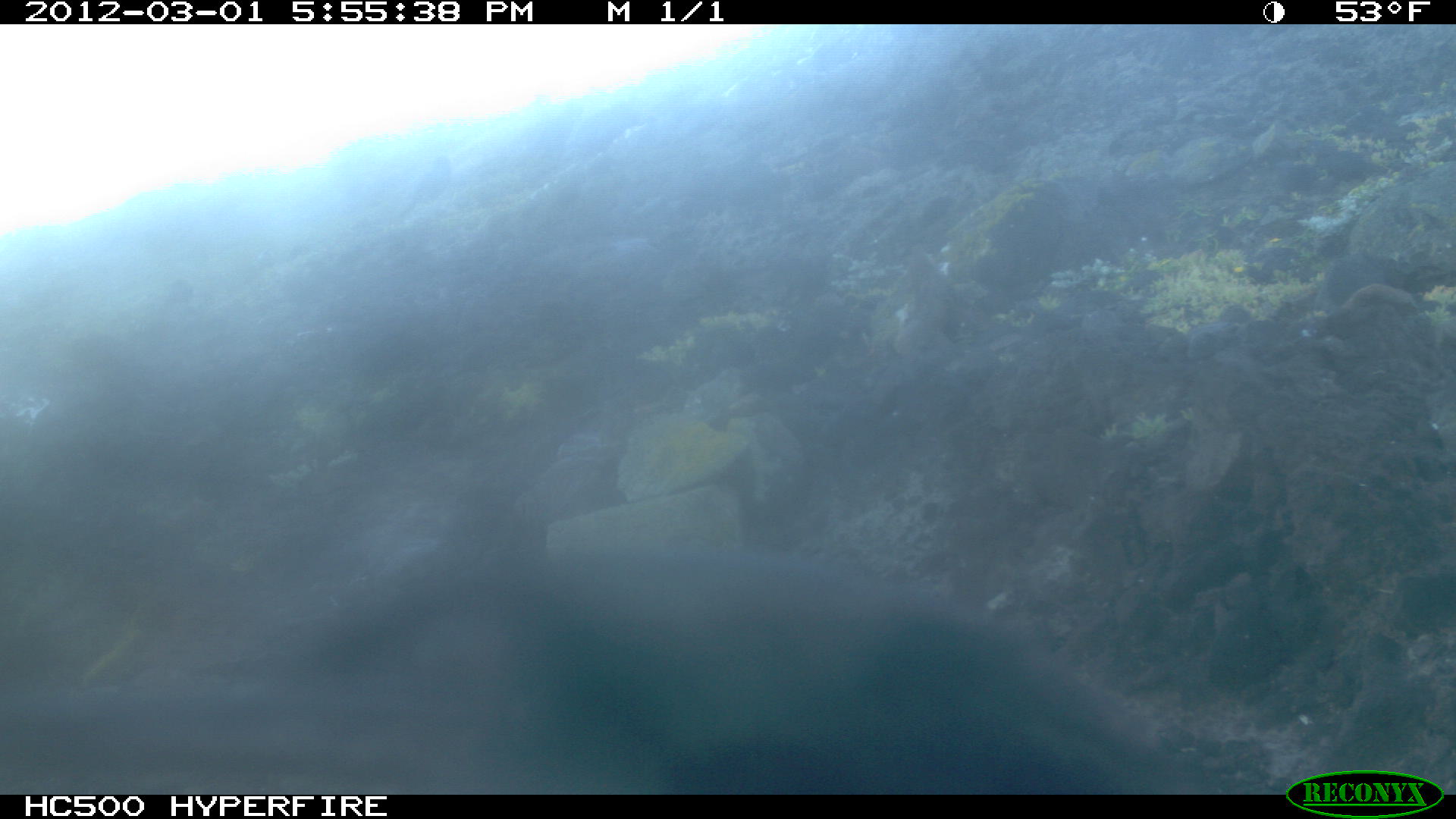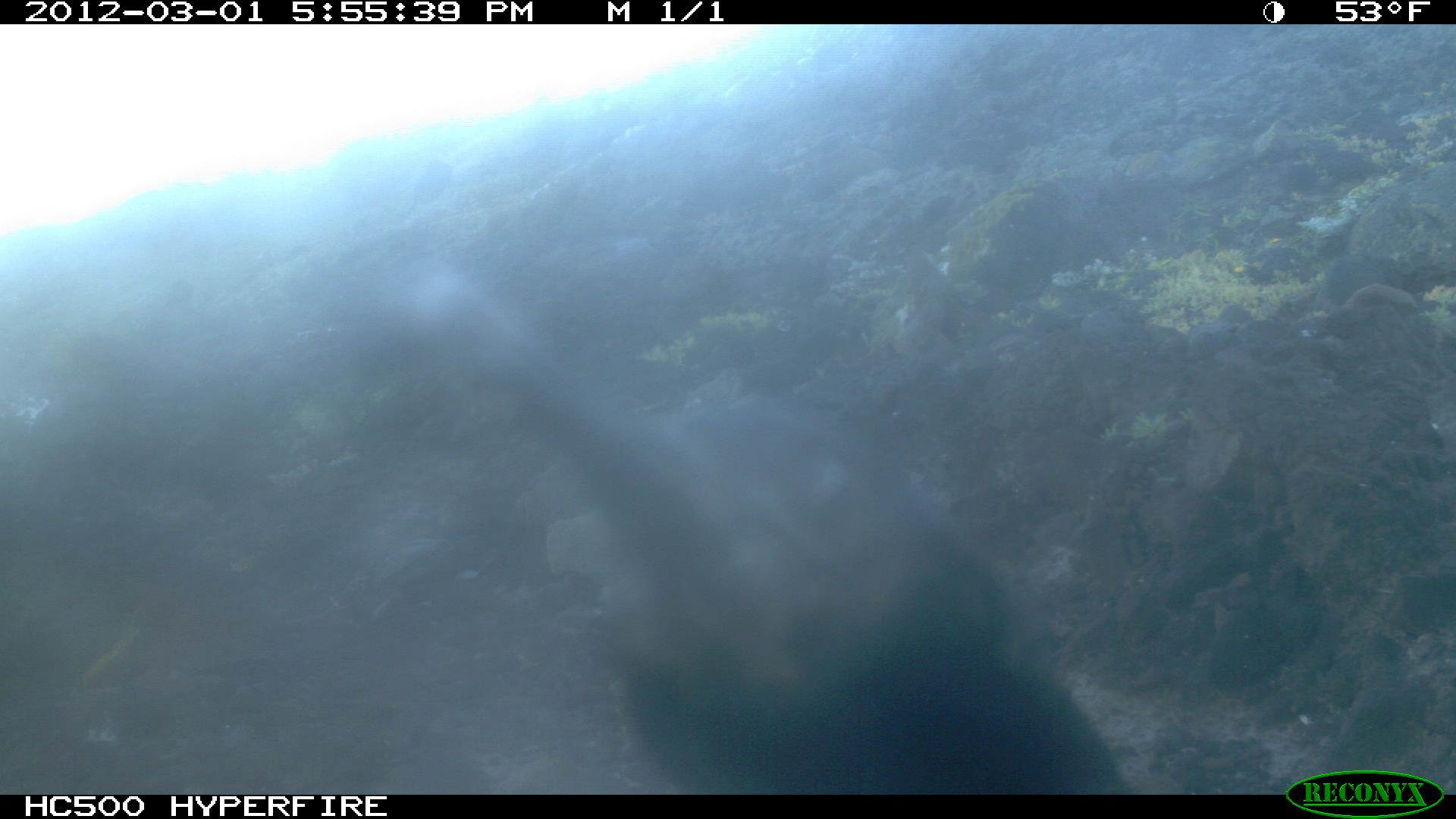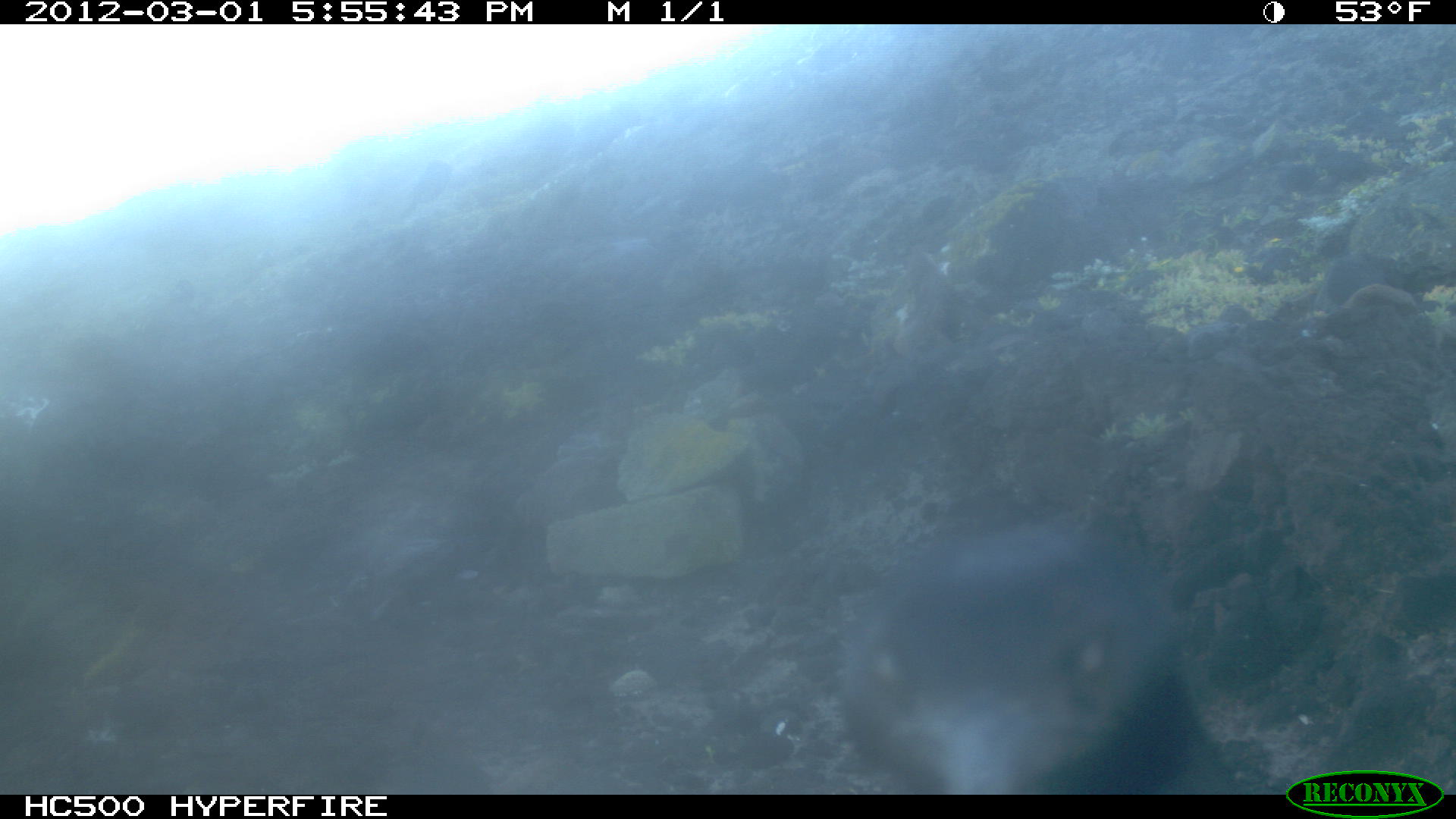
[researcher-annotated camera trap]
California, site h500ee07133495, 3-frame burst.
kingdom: Animalia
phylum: Chordata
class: Aves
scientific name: Aves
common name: bird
Bird (Aves).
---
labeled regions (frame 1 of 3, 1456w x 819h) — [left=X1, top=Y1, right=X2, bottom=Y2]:
bird: [left=303, top=544, right=1198, bottom=795]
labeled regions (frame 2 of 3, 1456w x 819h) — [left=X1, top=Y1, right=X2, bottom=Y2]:
bird: [left=395, top=262, right=1123, bottom=794]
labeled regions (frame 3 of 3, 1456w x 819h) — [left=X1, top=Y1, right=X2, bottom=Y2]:
bird: [left=827, top=521, right=1244, bottom=795]